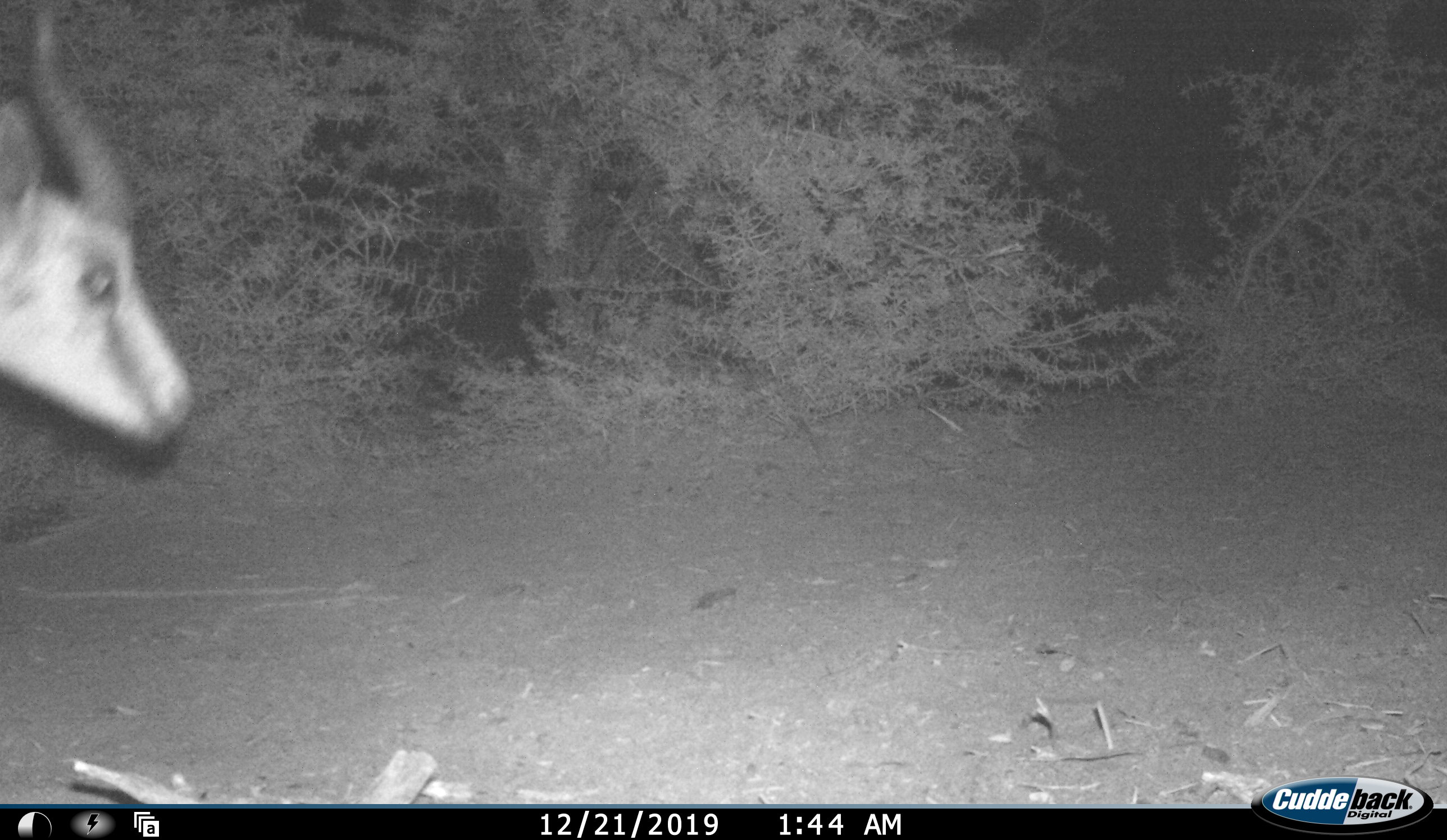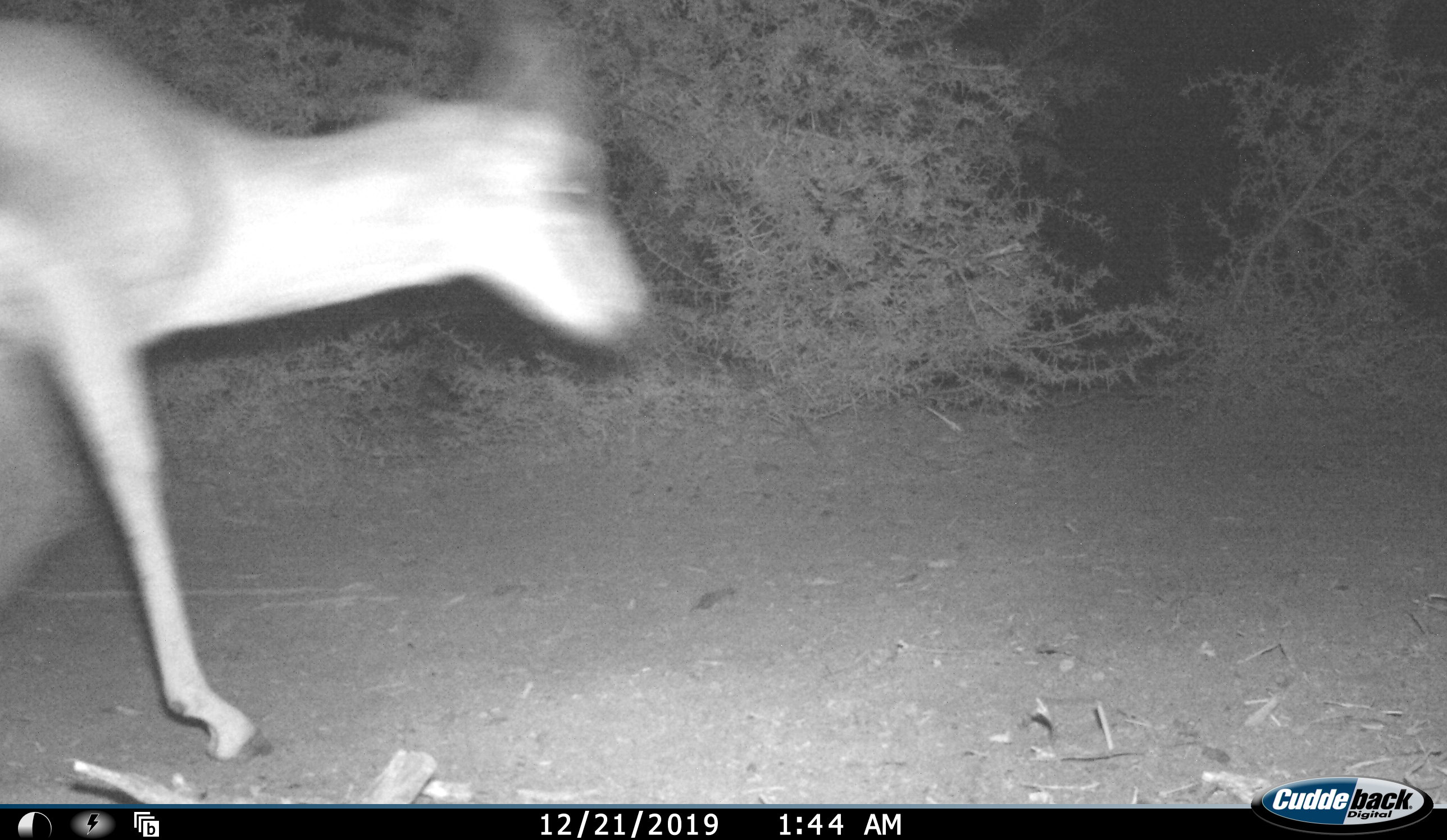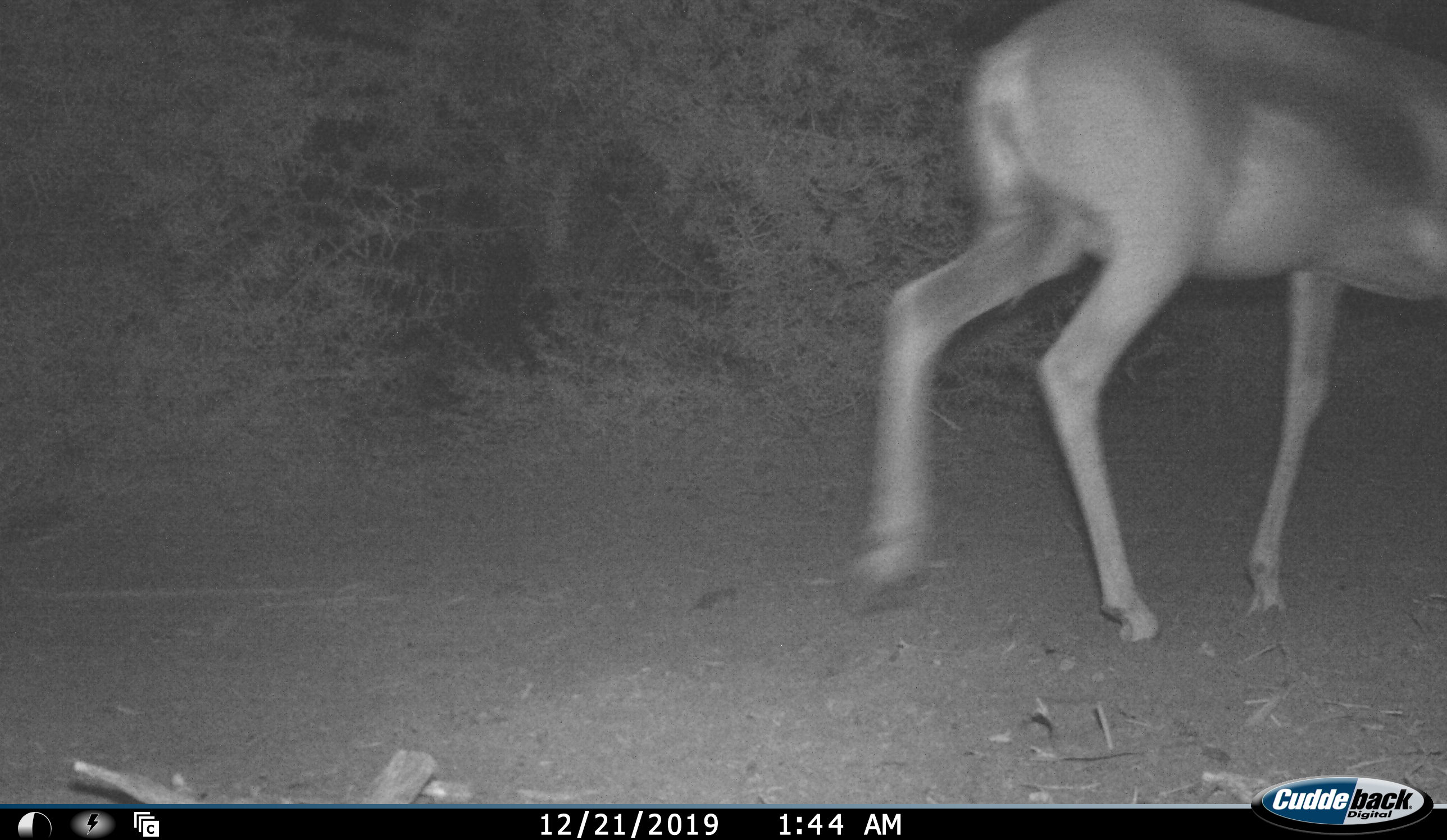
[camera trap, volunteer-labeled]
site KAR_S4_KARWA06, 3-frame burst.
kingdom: Animalia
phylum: Chordata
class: Mammalia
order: Artiodactyla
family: Bovidae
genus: Antidorcas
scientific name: Antidorcas marsupialis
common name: springbok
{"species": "springbok (Antidorcas marsupialis)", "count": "1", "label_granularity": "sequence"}